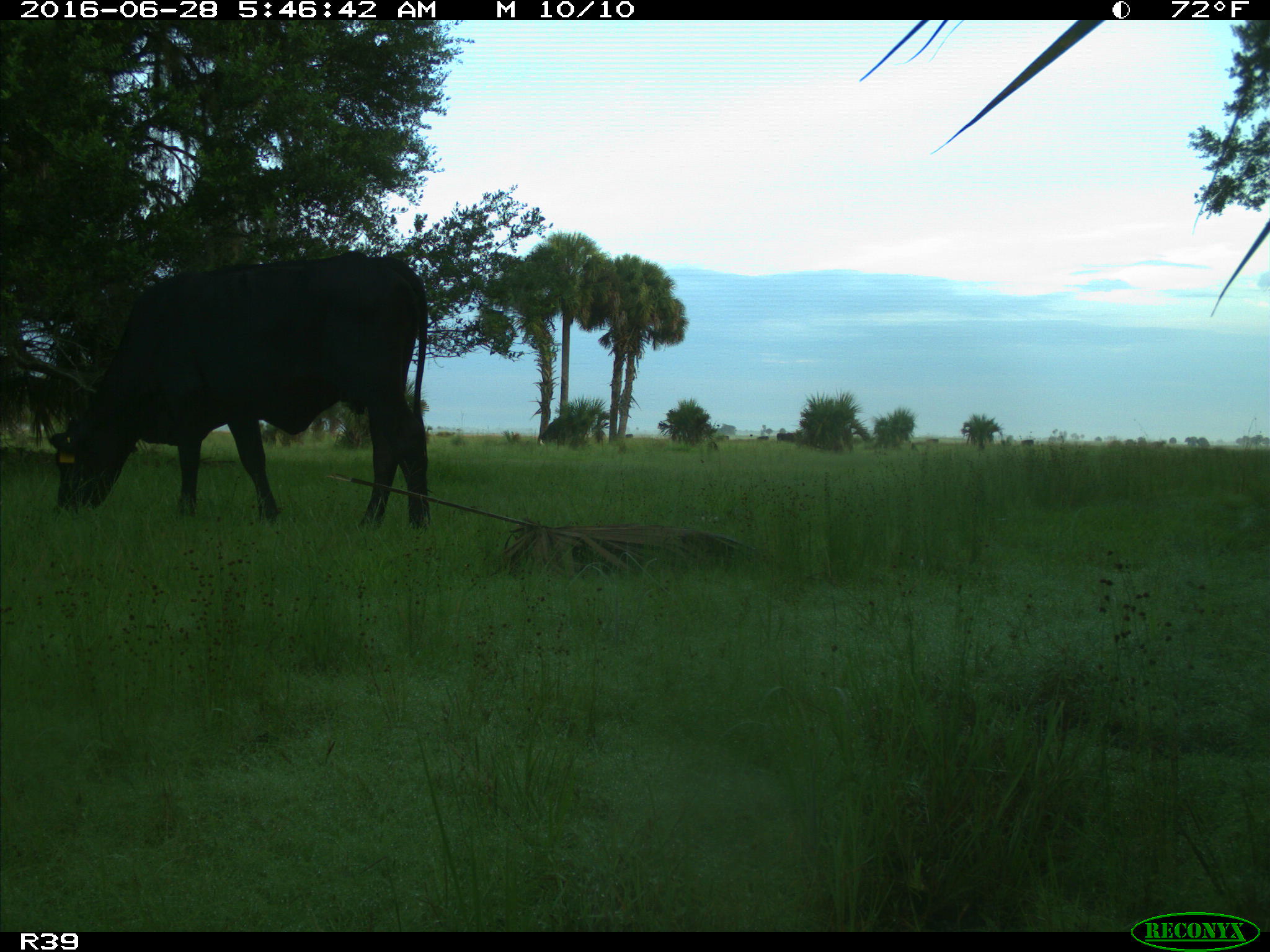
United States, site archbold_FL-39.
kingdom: Animalia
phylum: Chordata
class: Mammalia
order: Artiodactyla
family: Bovidae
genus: Bos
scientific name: Bos taurus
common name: domestic cow